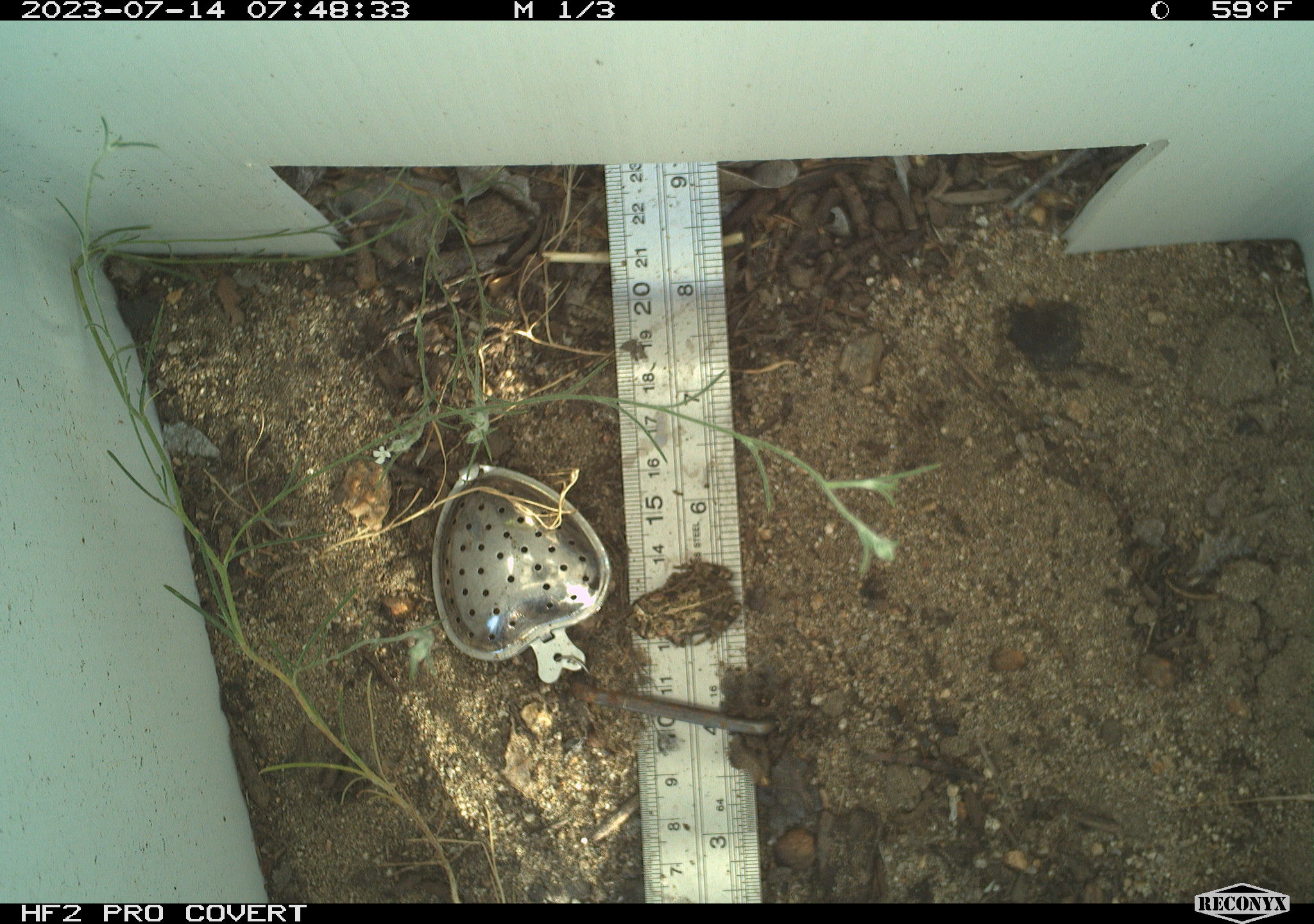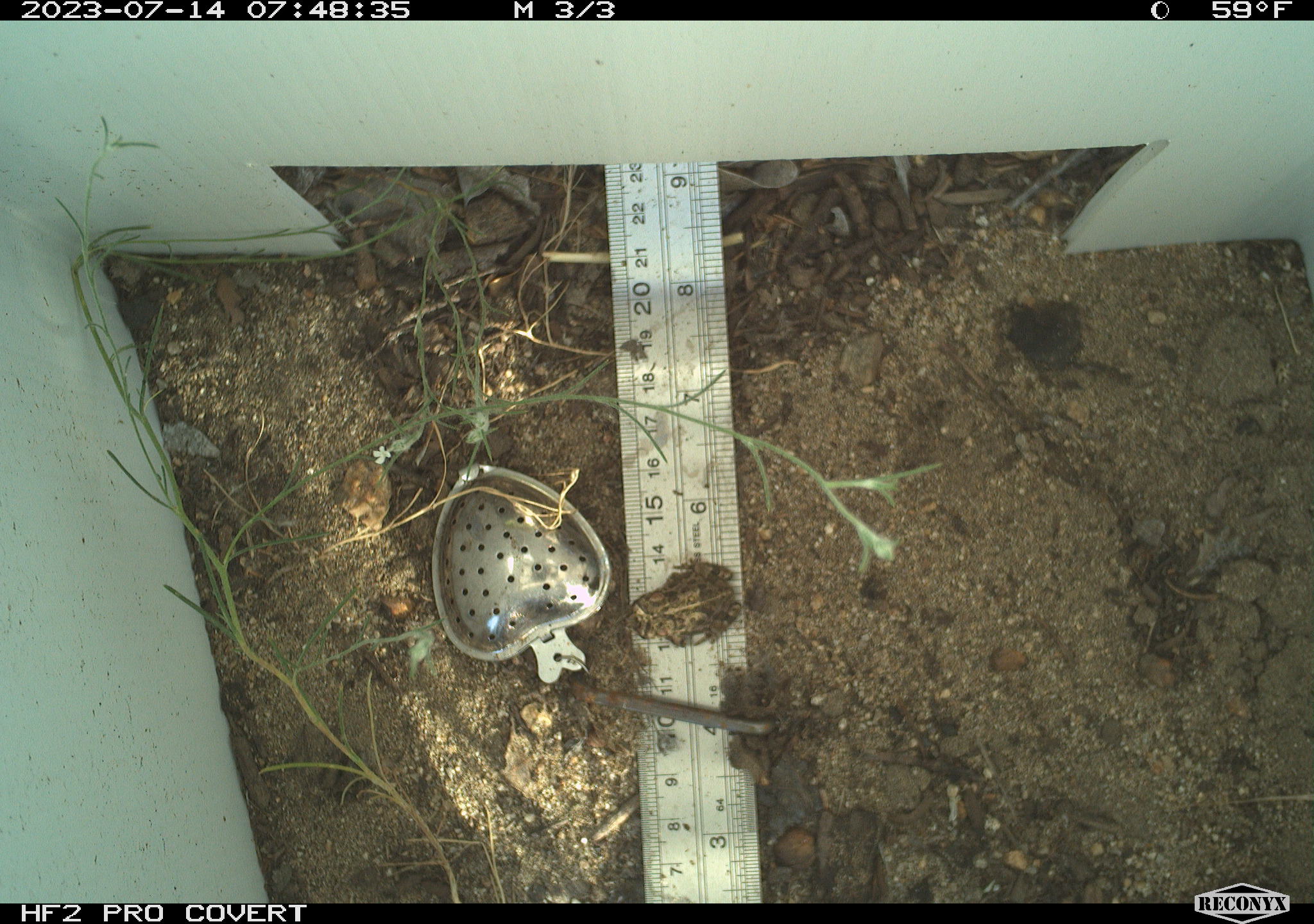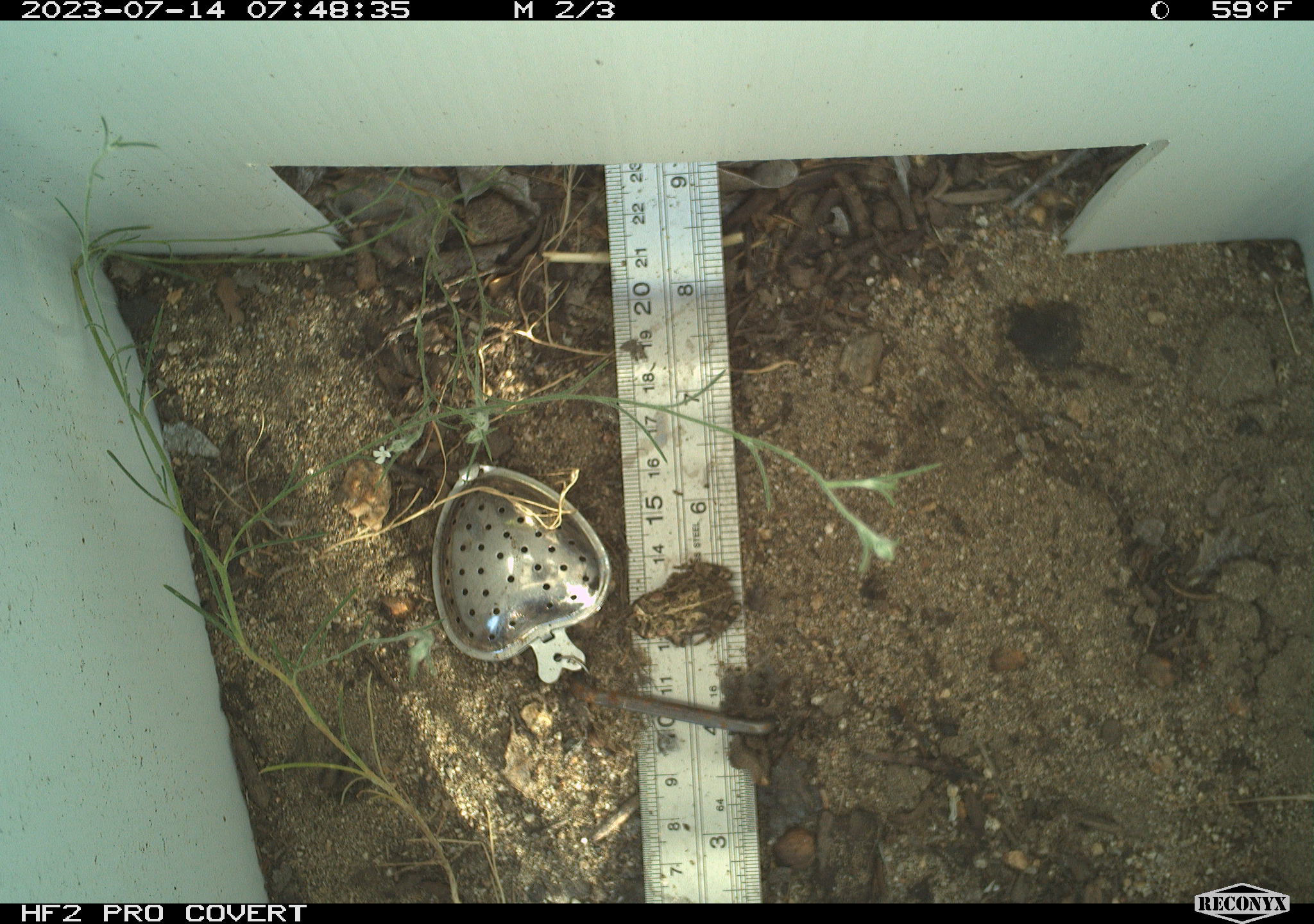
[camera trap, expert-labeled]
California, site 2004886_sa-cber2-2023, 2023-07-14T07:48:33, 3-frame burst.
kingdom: Animalia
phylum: Chordata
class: Amphibia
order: Anura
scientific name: Anura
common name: frogs